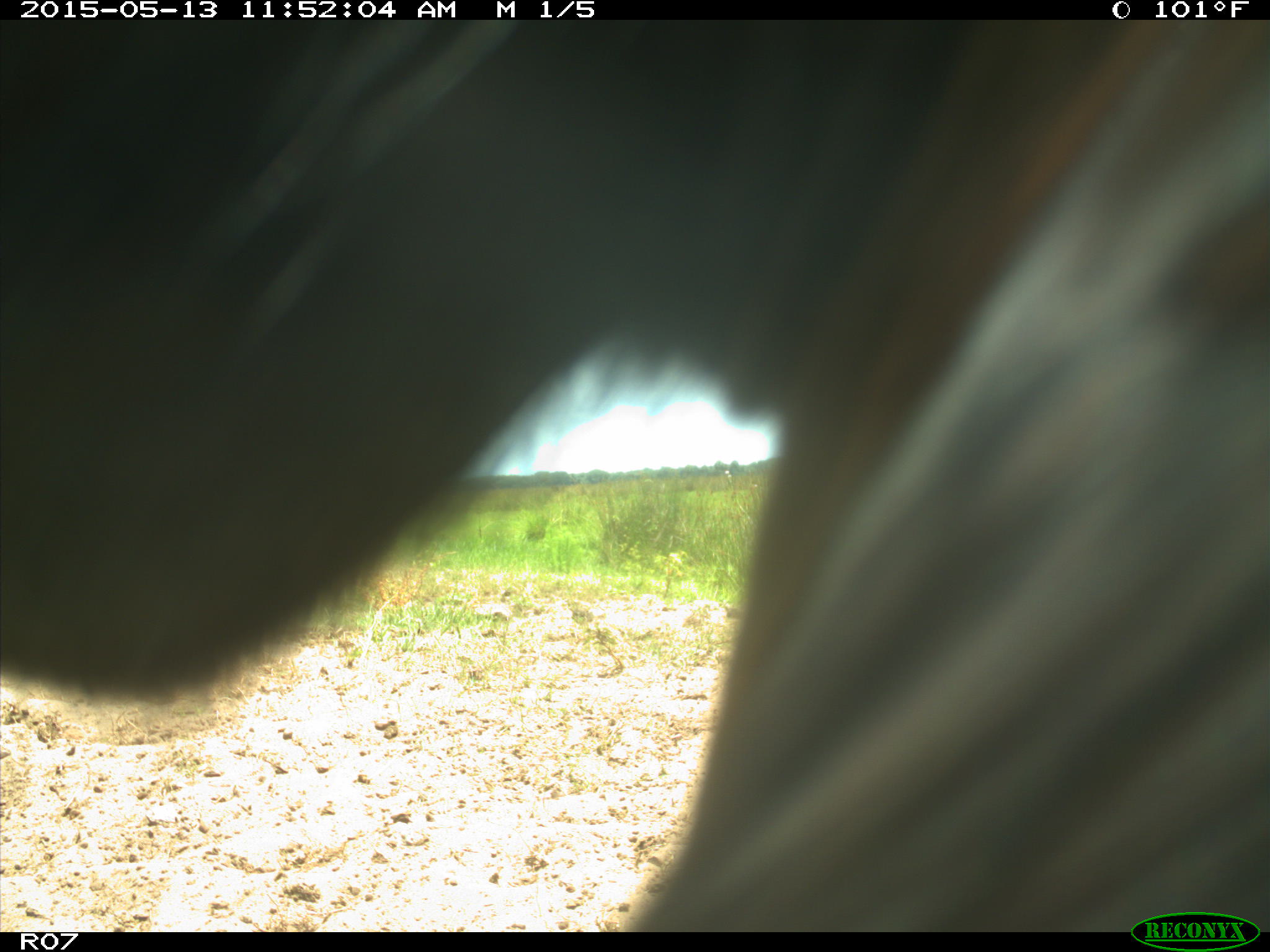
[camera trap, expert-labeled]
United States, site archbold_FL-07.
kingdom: Animalia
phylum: Chordata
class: Mammalia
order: Artiodactyla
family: Bovidae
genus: Bos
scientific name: Bos taurus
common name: domestic cow